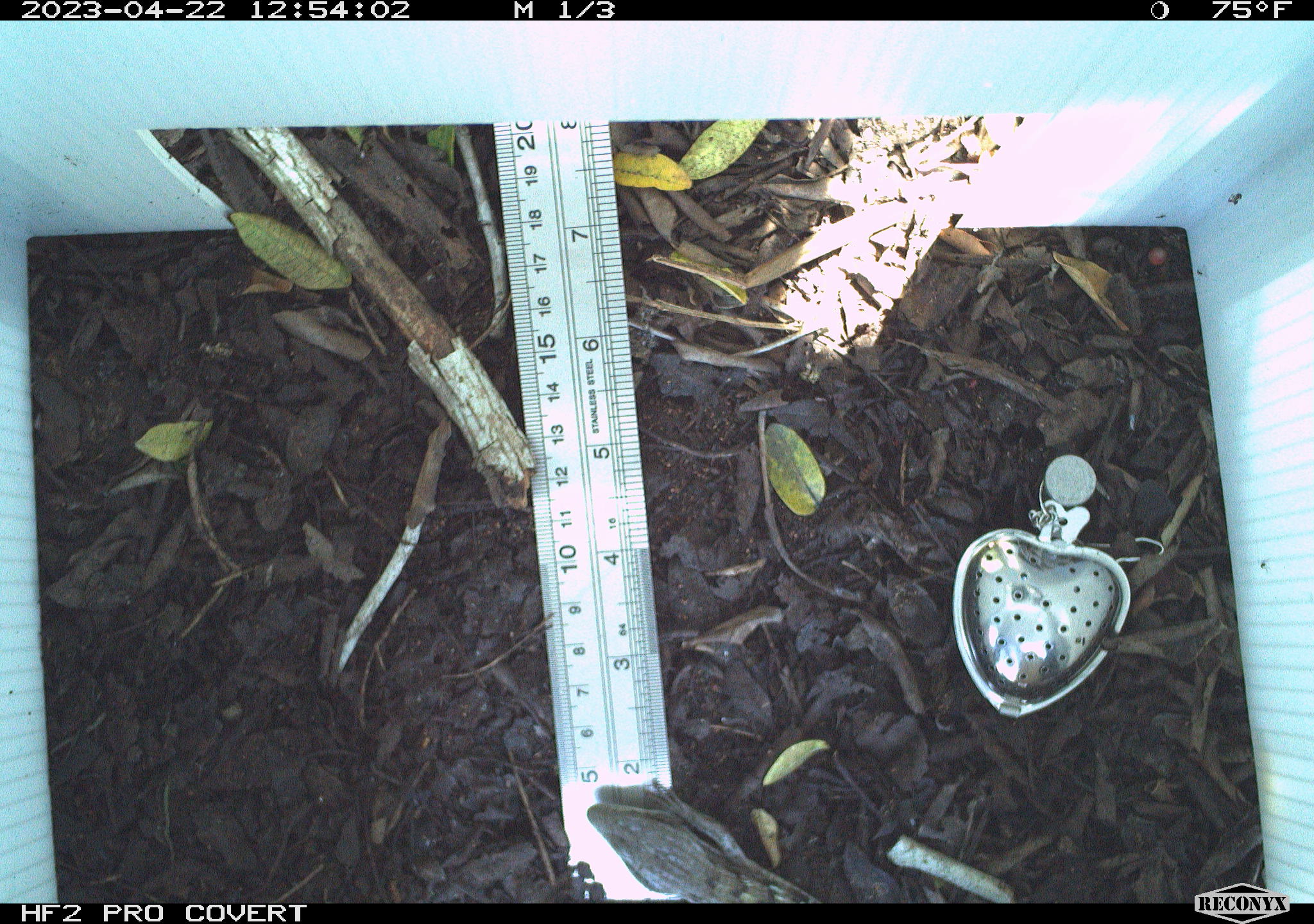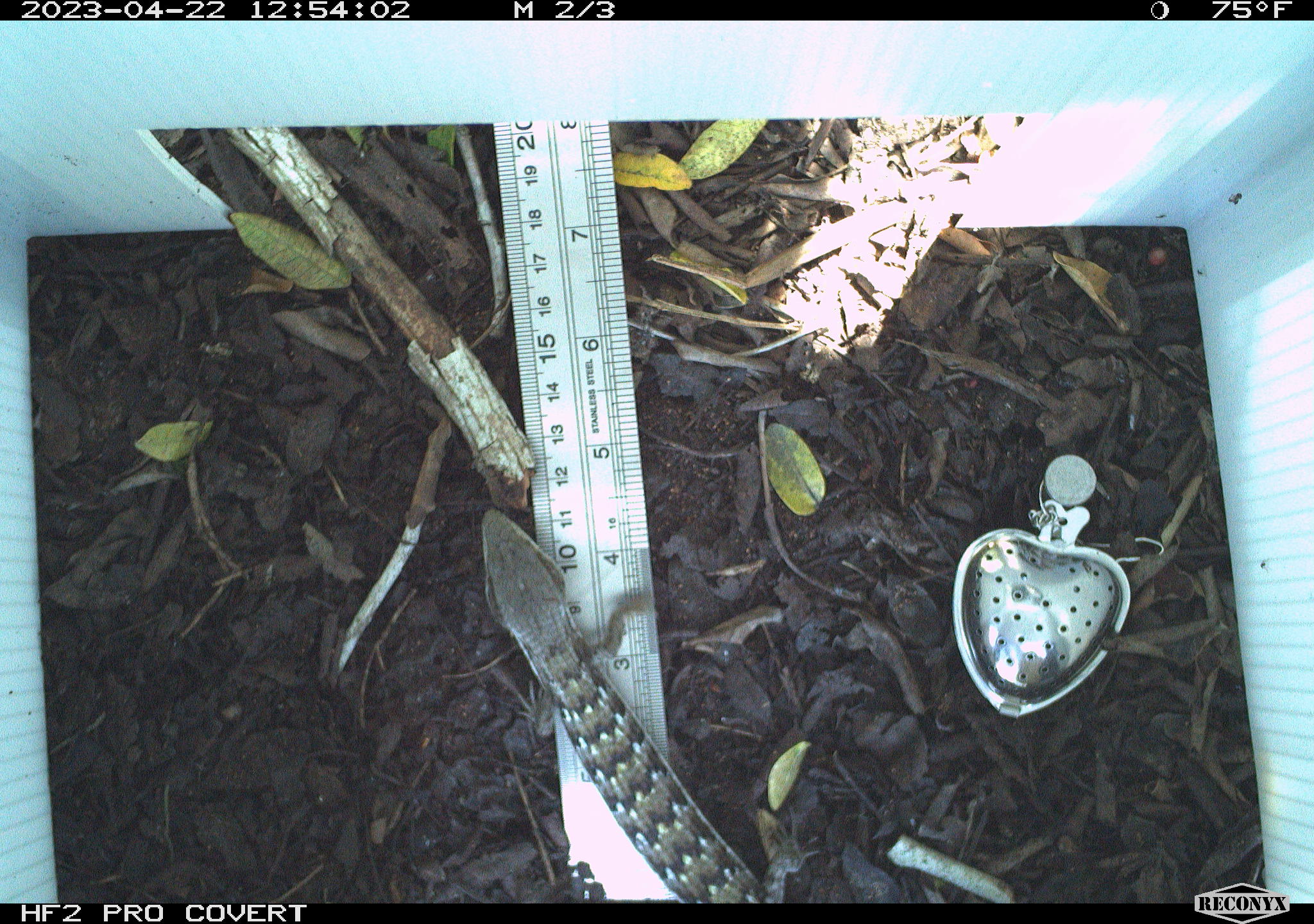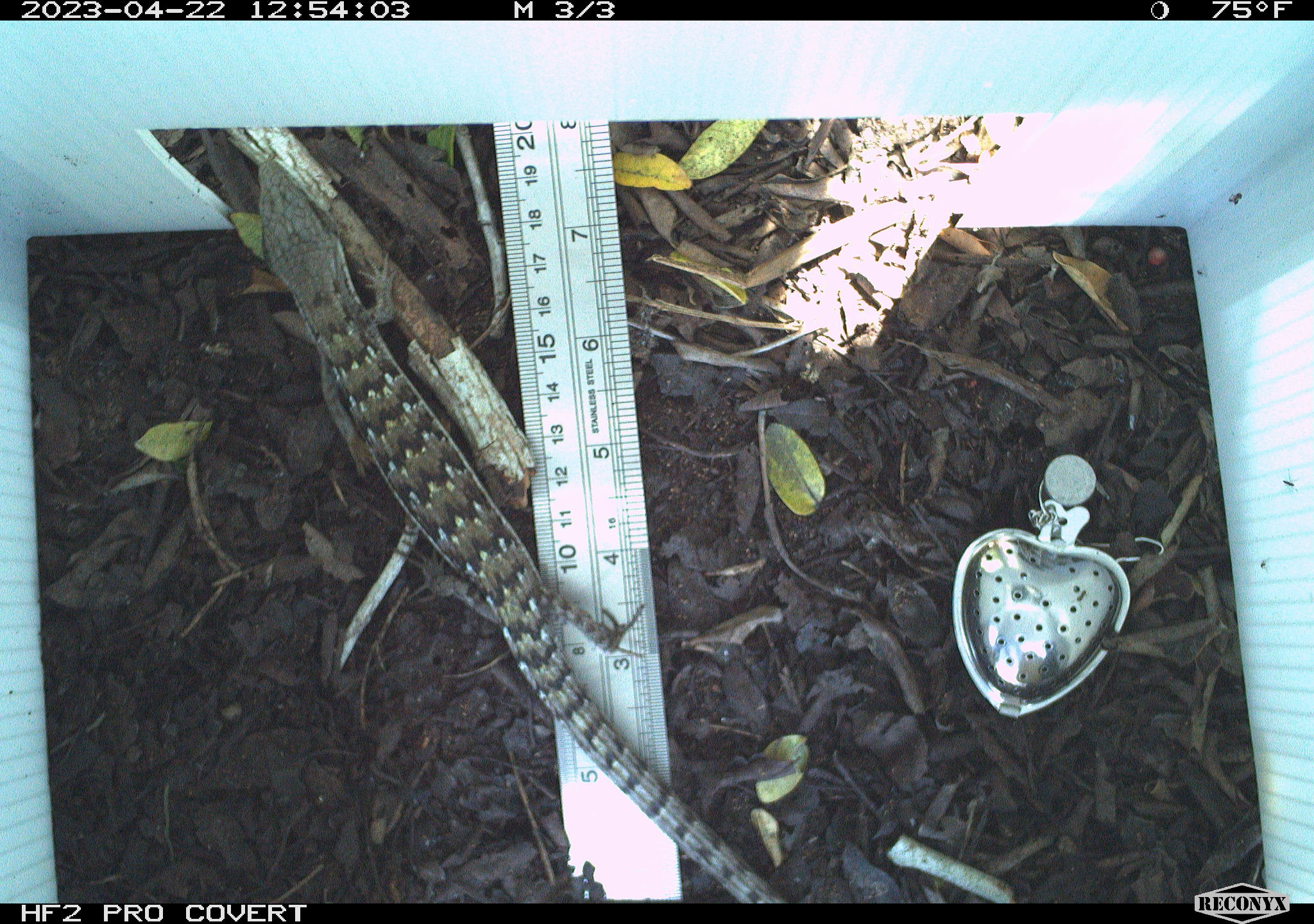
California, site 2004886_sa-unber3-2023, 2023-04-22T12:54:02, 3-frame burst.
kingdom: Animalia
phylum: Chordata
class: Reptilia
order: Squamata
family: Anguidae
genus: Elgaria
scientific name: Elgaria multicarinata webbii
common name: san diego alligator lizard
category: woodland alligator lizard